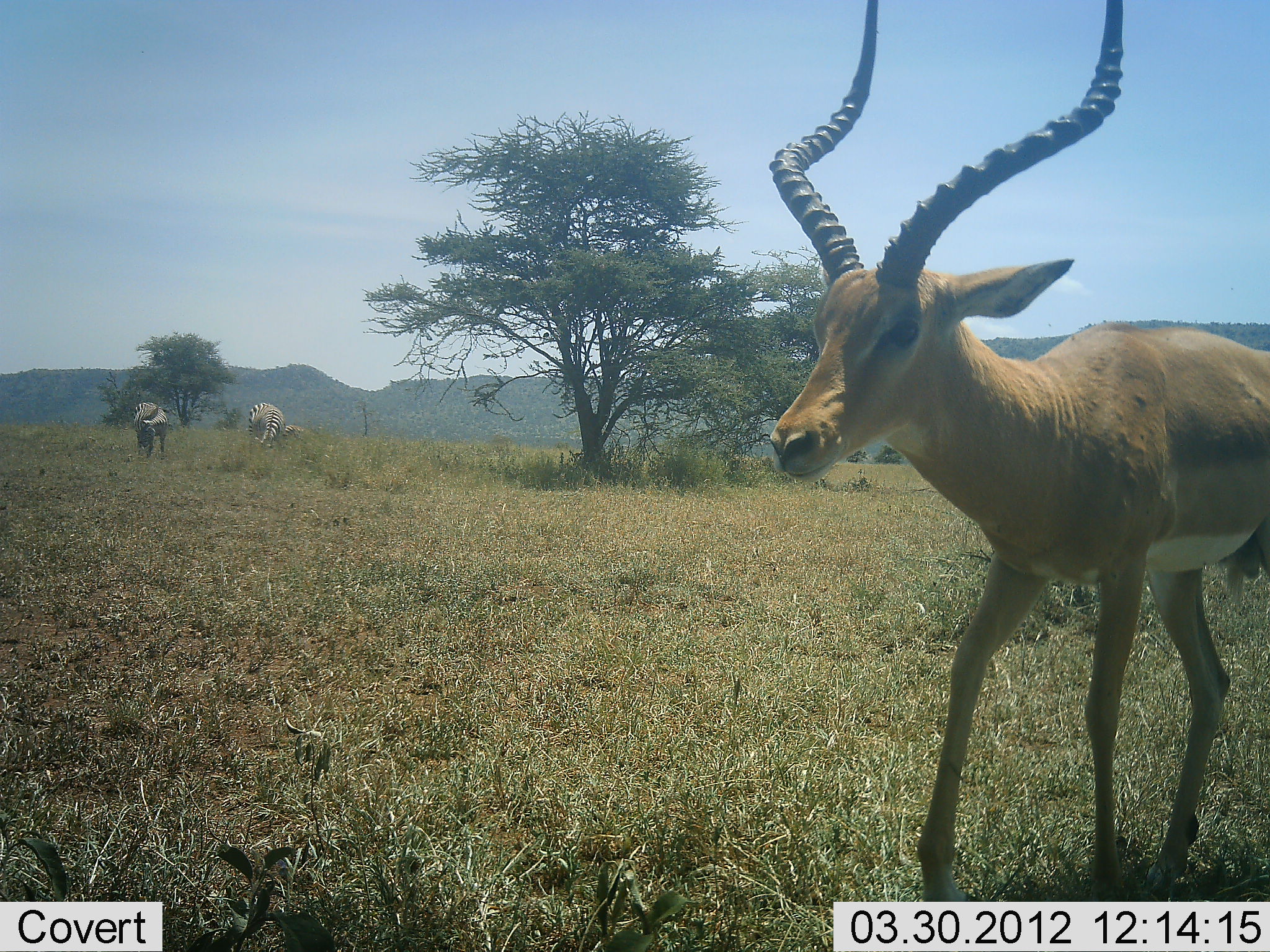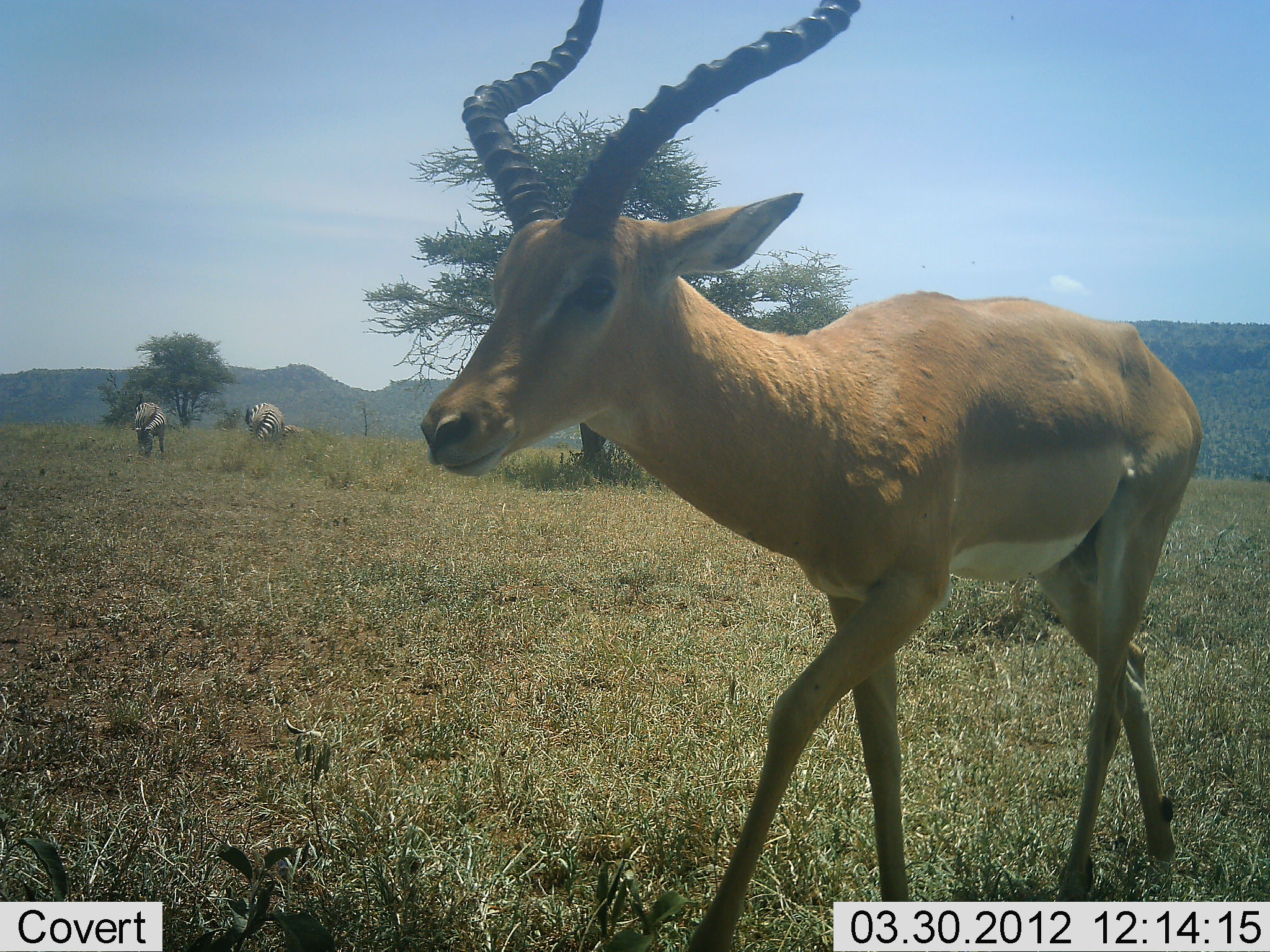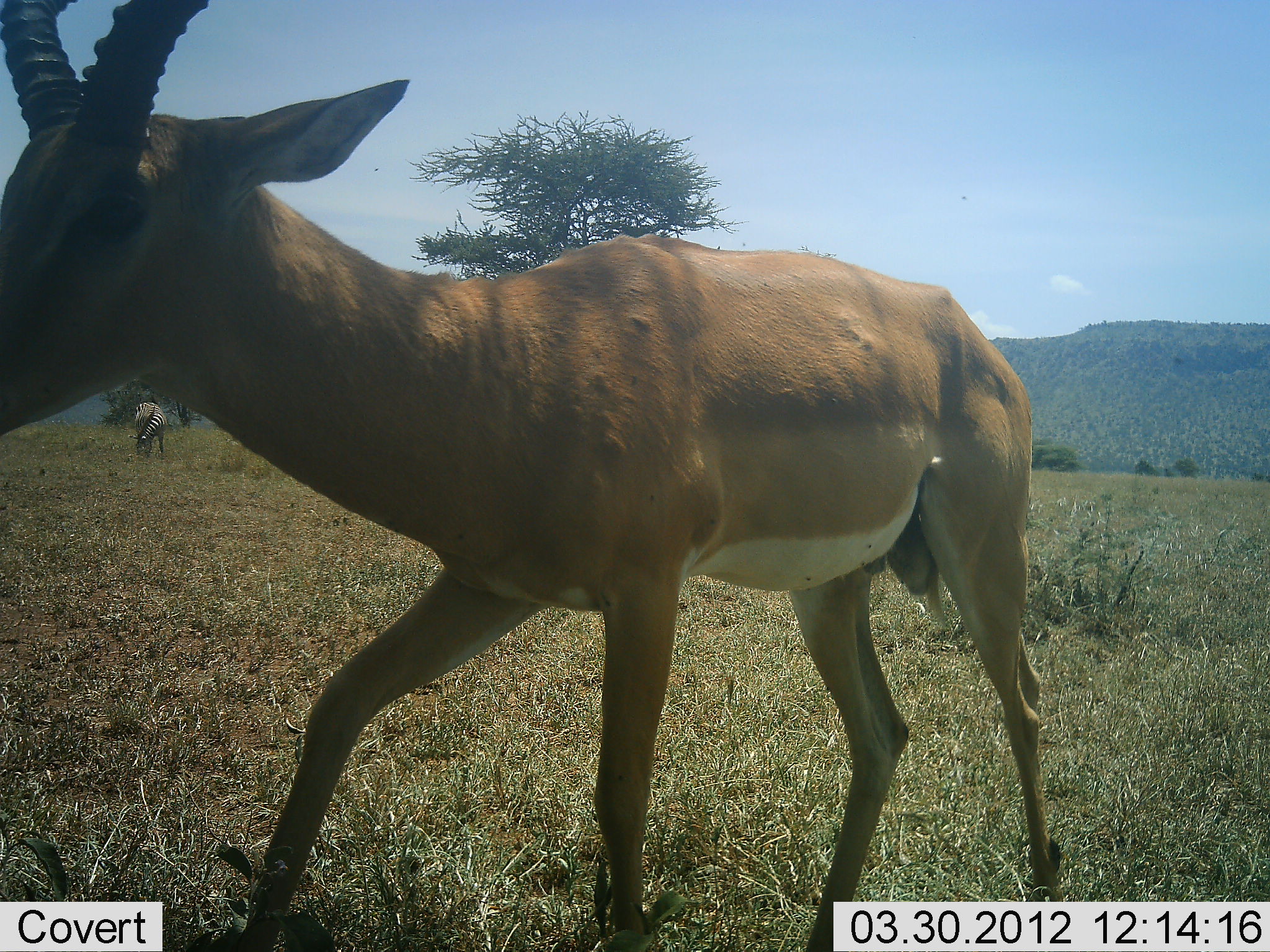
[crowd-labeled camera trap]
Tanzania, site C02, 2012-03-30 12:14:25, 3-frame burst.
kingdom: Animalia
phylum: Chordata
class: Mammalia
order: Artiodactyla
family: Bovidae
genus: Aepyceros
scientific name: Aepyceros melampus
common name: impala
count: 1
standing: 0%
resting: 0%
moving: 100%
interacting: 4%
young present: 4%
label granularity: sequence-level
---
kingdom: Animalia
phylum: Chordata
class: Mammalia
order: Perissodactyla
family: Equidae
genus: Equus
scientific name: Equus quagga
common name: plains zebra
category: zebra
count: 2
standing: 31%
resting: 0%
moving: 4%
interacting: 0%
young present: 4%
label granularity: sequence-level